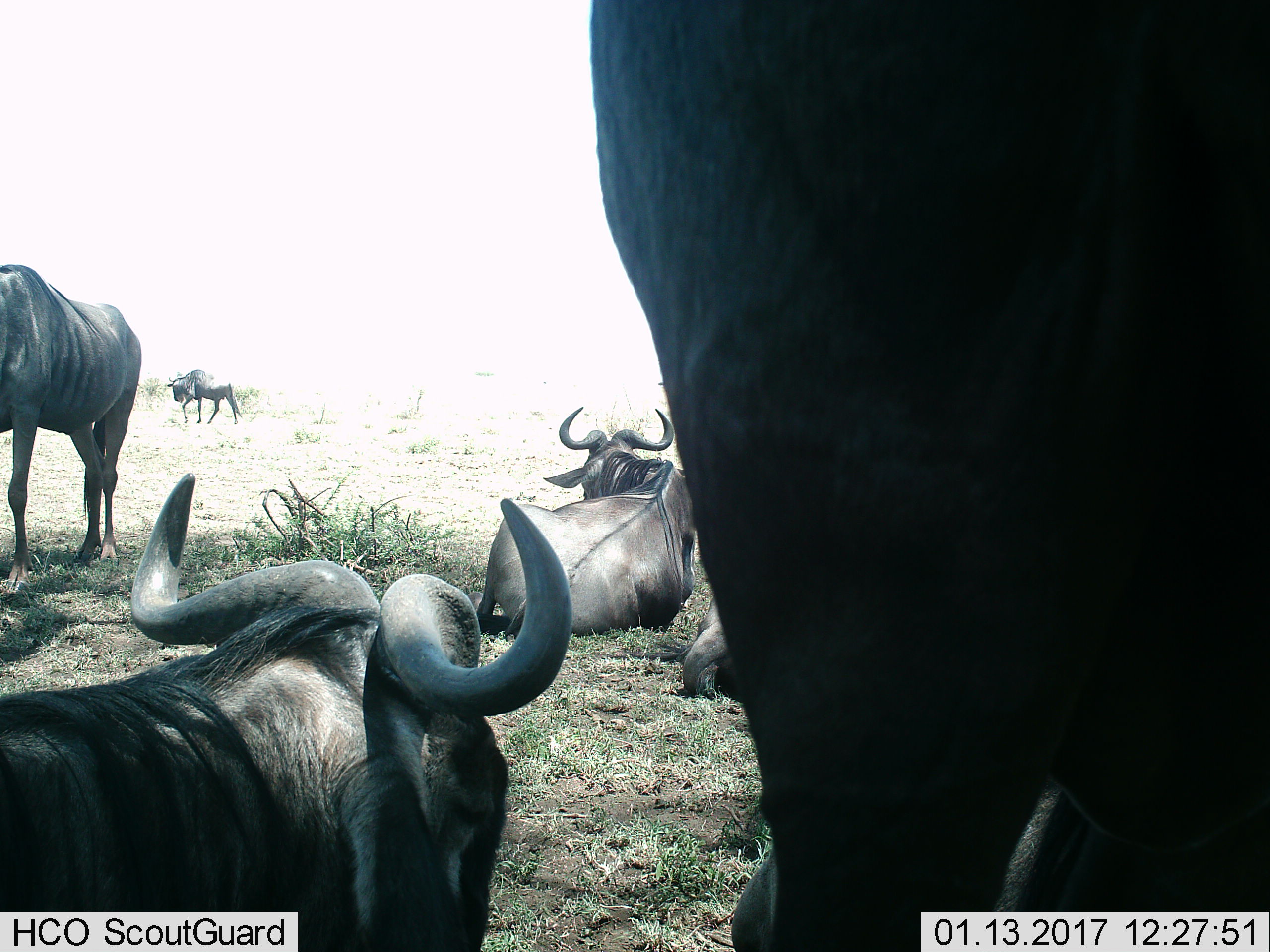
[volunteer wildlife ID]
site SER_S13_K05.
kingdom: Animalia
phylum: Chordata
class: Mammalia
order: Artiodactyla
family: Bovidae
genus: Connochaetes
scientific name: Connochaetes taurinus taurinus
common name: blue wildebeest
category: wildebeestblue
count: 6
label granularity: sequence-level